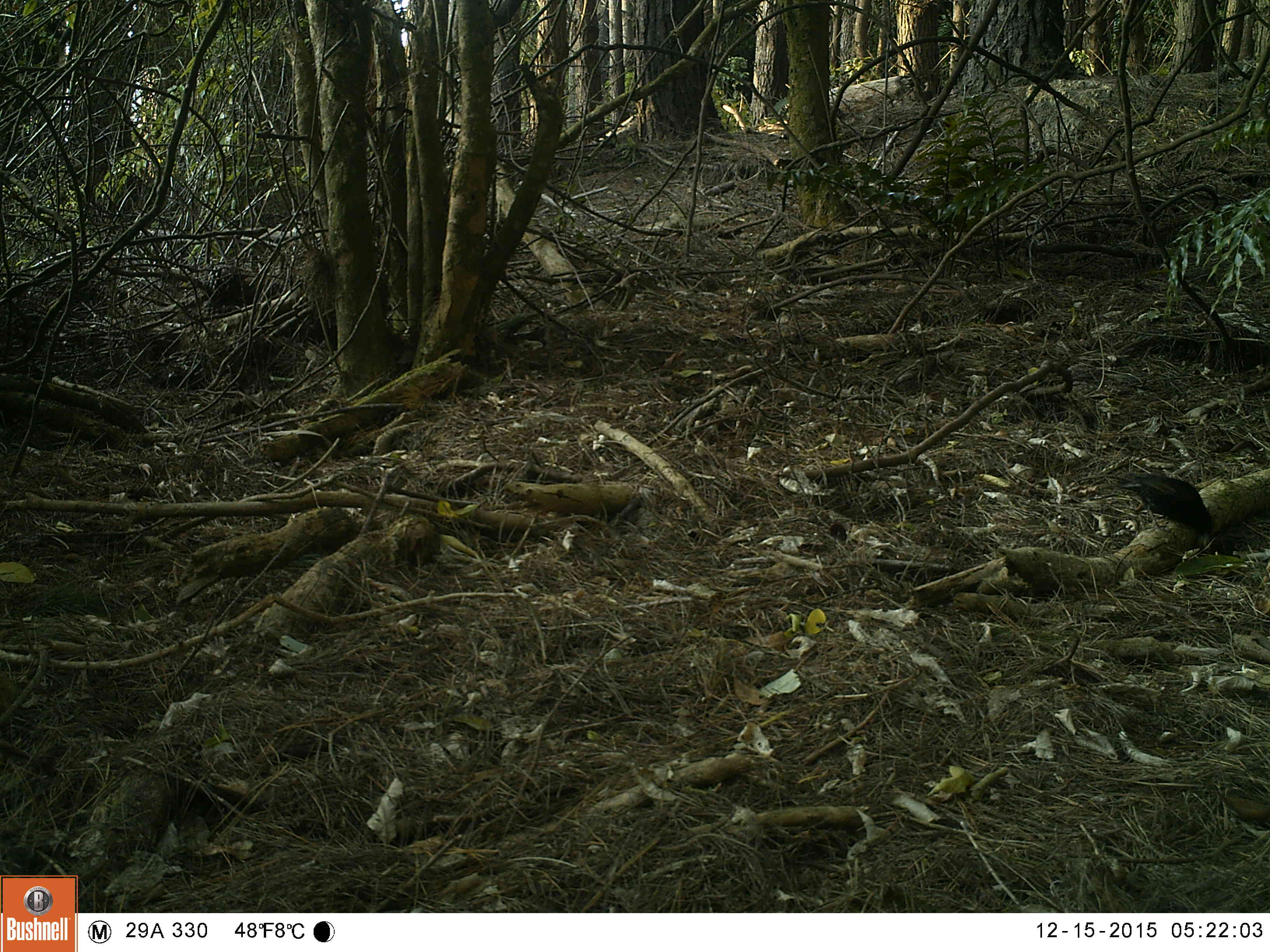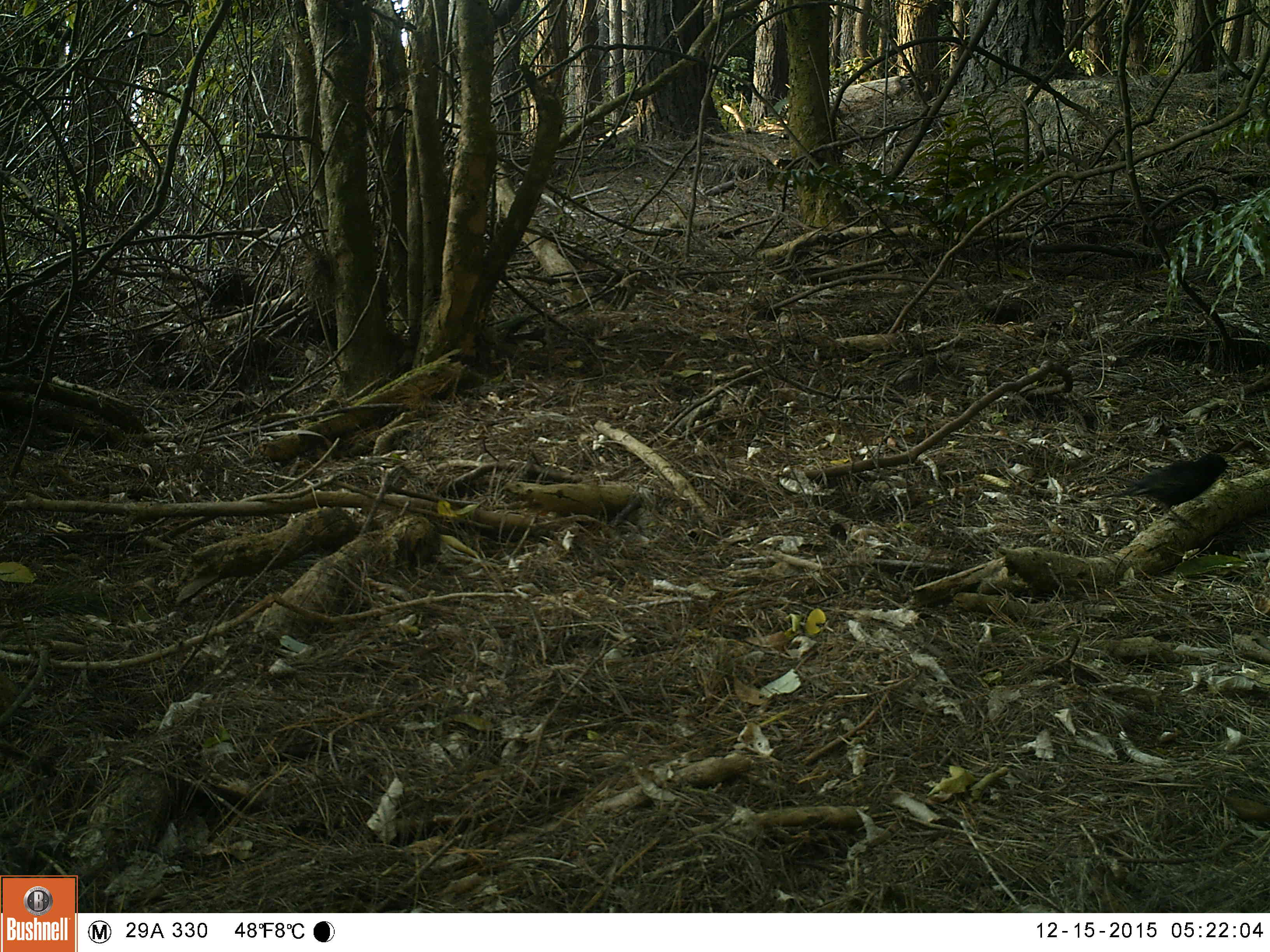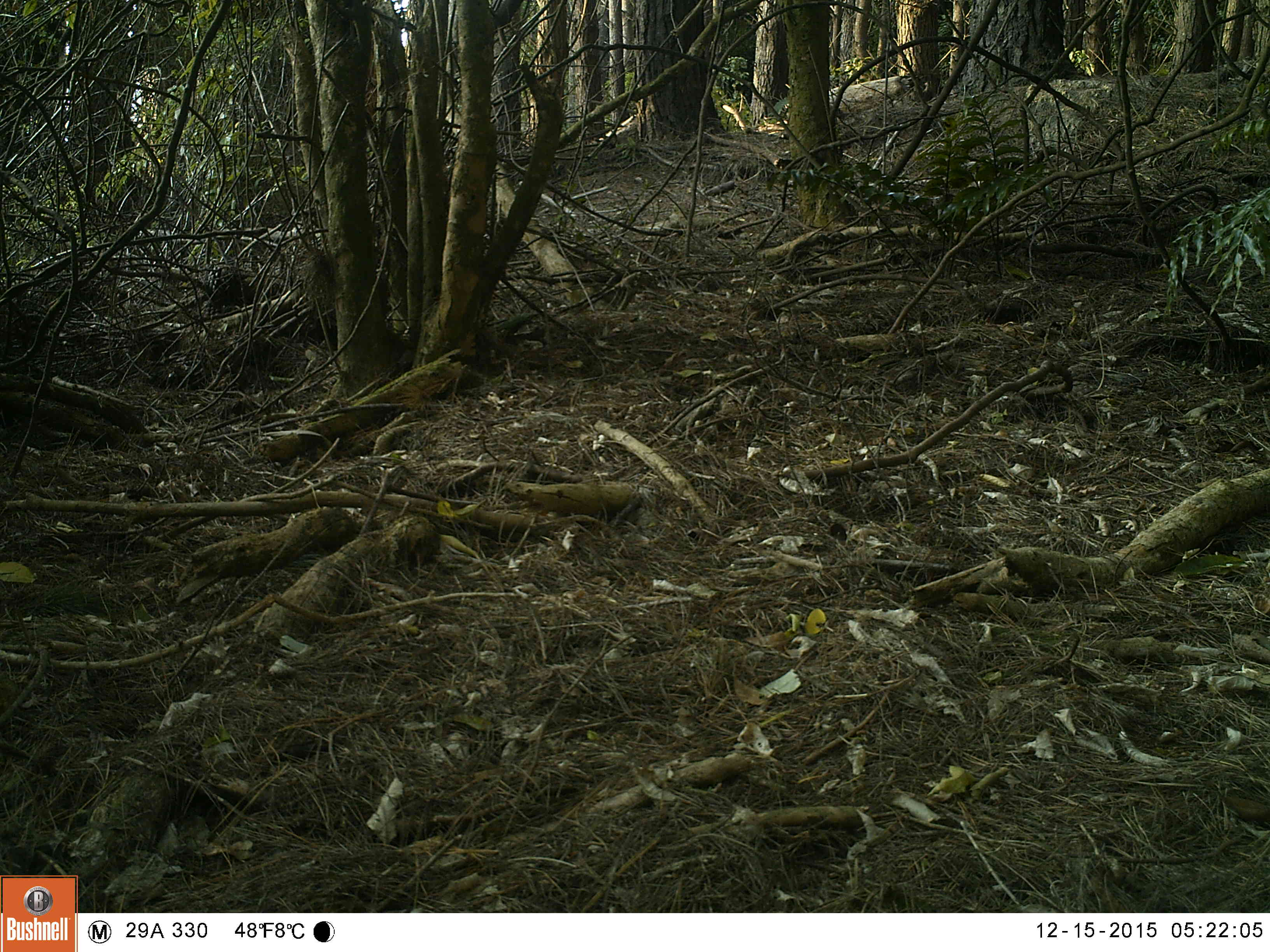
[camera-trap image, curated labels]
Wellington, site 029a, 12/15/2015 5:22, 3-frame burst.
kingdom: Animalia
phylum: Chordata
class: Aves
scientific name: Aves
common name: bird